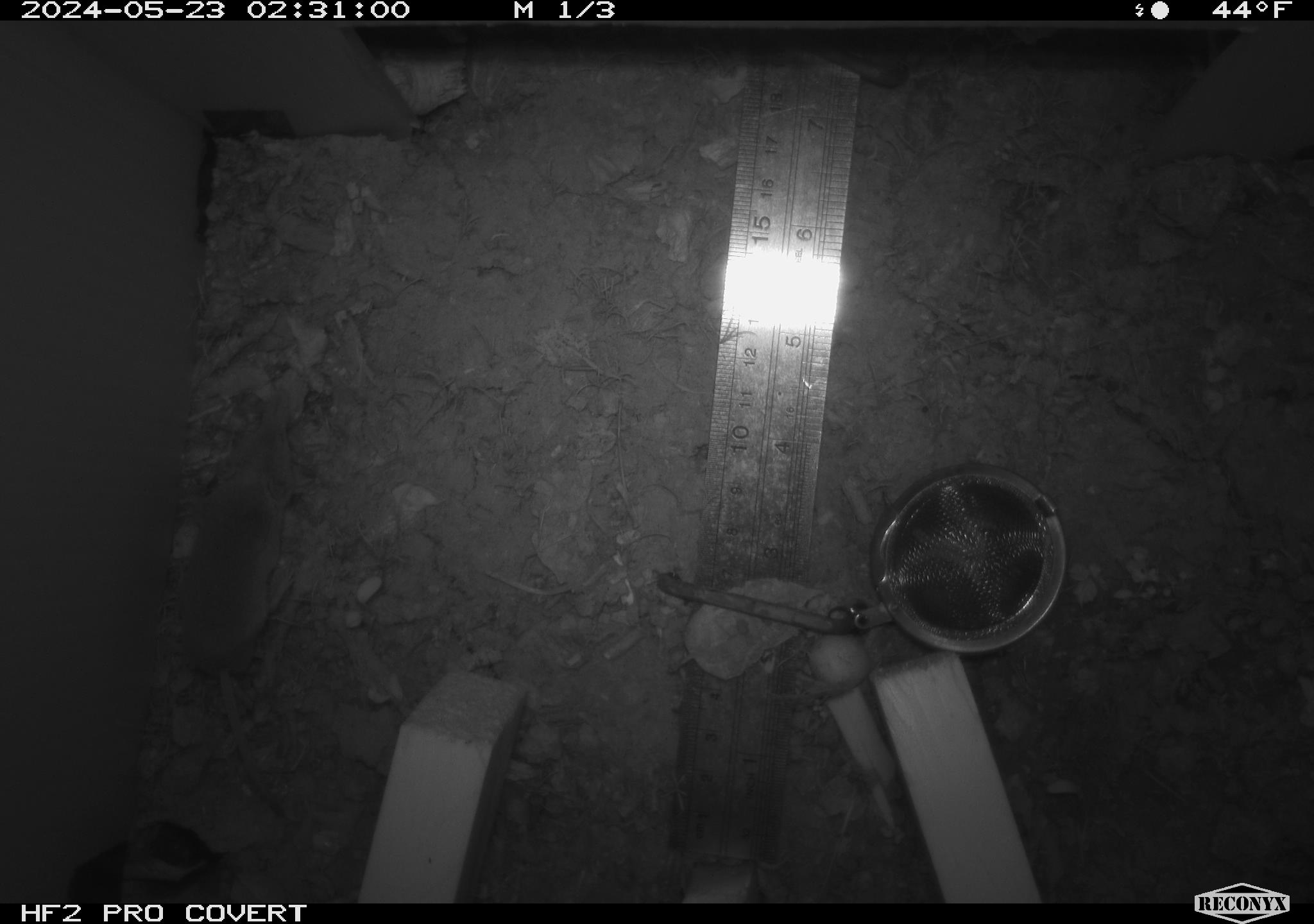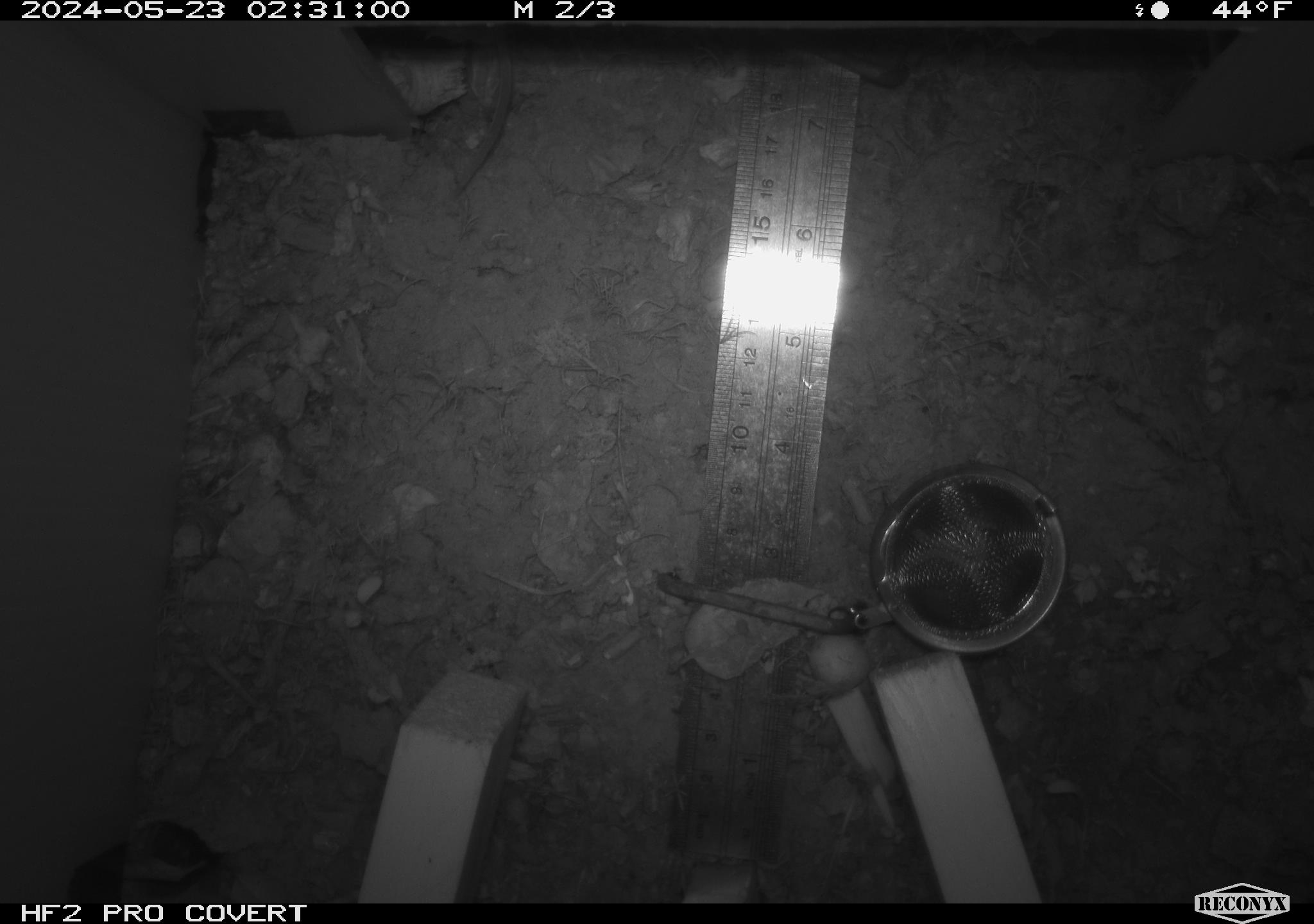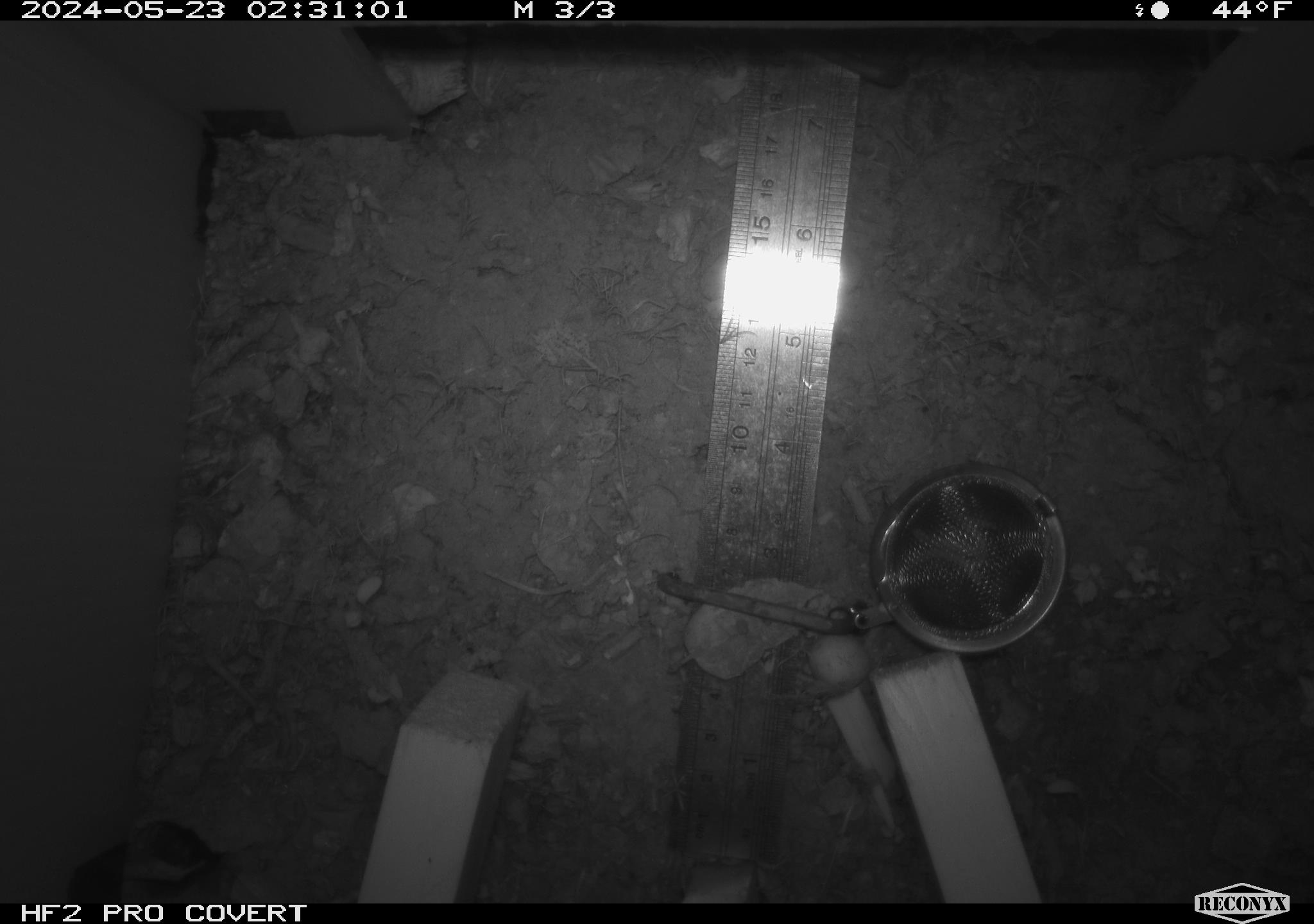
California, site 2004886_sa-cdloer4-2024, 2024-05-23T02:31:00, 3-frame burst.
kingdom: Animalia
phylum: Chordata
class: Mammalia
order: Rodentia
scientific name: Rodentia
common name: rodent